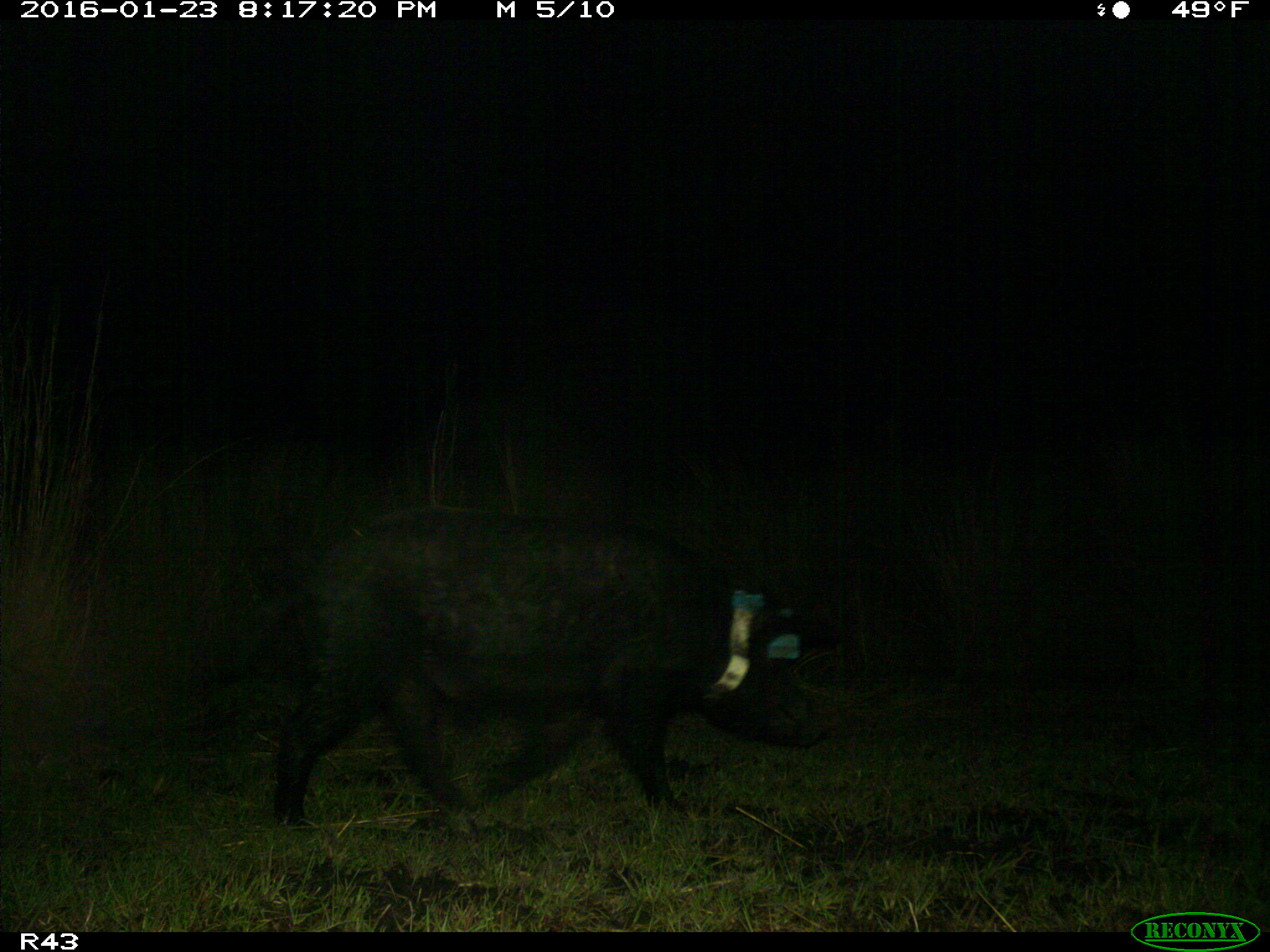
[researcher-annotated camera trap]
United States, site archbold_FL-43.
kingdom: Animalia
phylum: Chordata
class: Mammalia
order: Artiodactyla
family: Suidae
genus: Sus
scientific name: Sus scrofa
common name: wild boar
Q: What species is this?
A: Sus scrofa (wild boar).